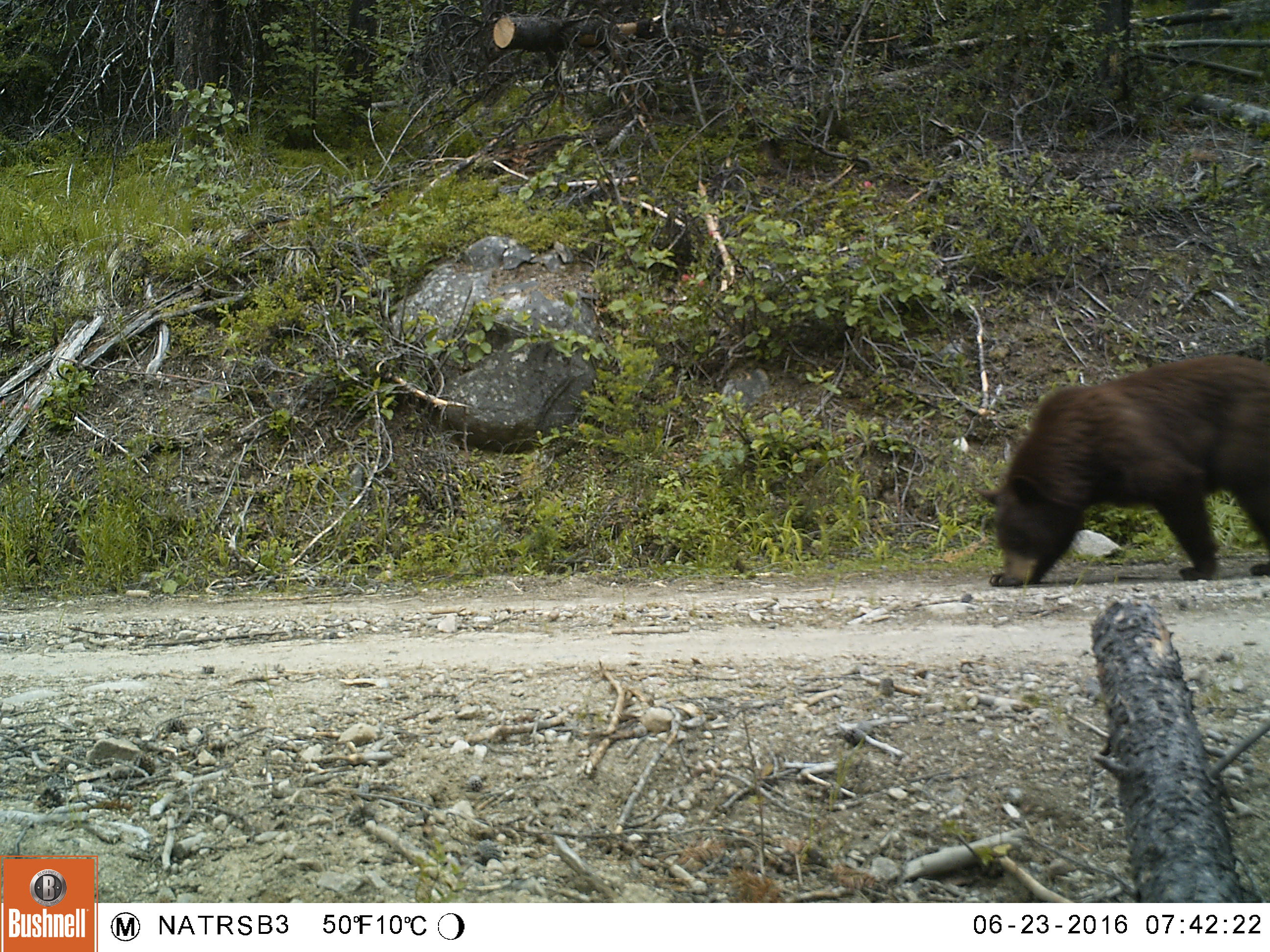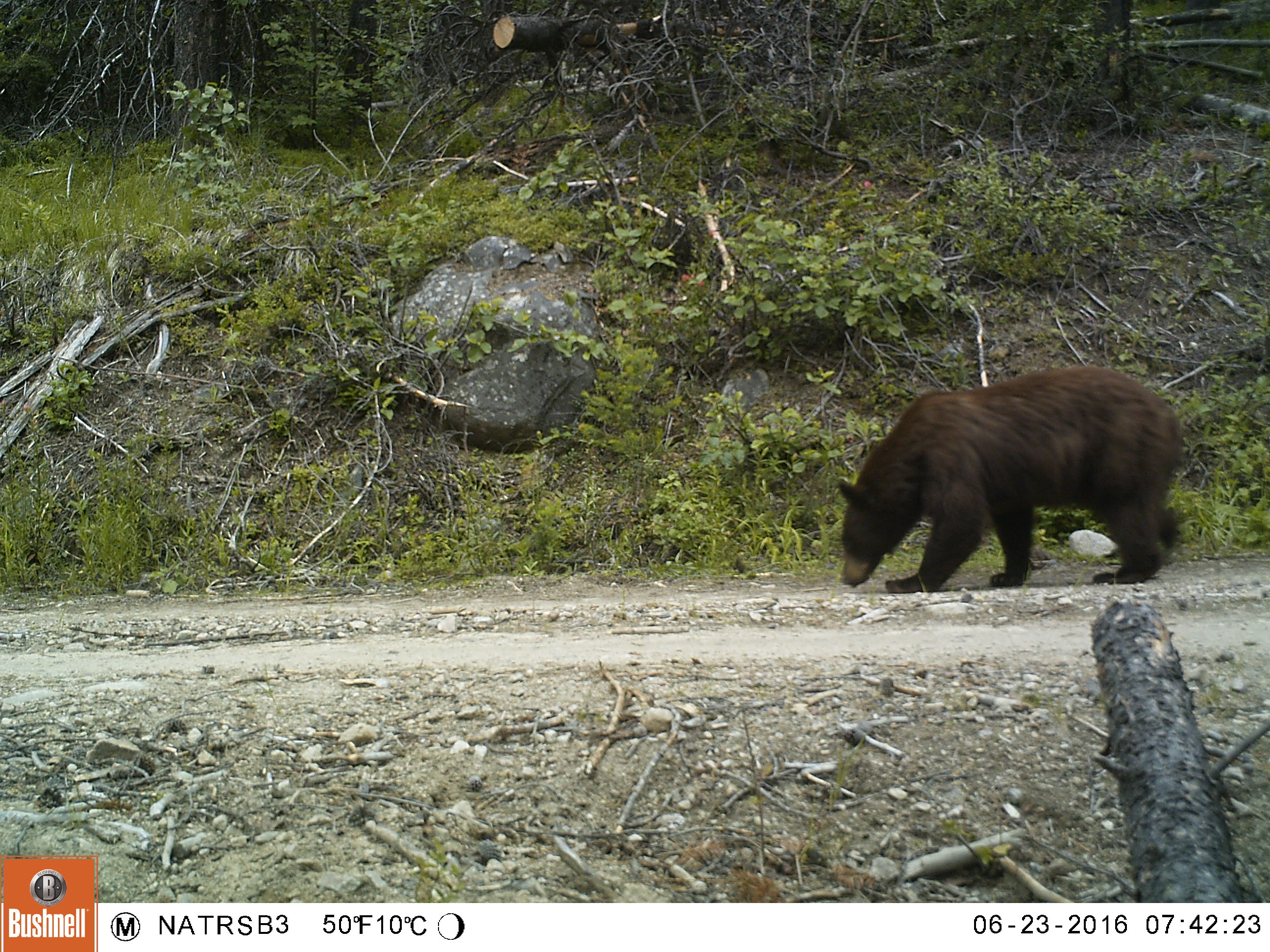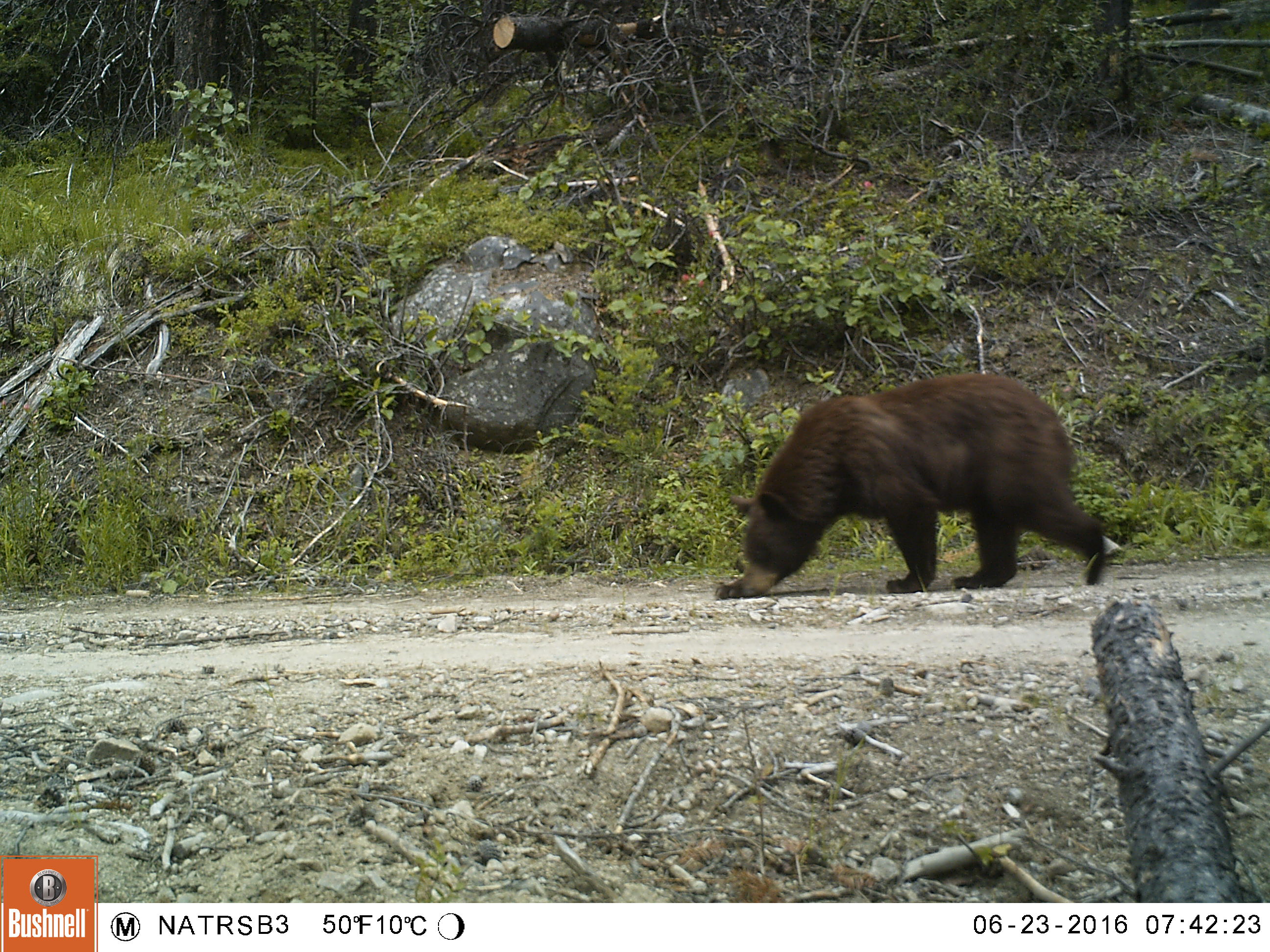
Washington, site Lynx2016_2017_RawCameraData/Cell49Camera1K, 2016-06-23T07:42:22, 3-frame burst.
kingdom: Animalia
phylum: Chordata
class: Mammalia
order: Carnivora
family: Ursidae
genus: Ursus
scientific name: Ursus americanus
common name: american black bear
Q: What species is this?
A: Ursus americanus (american black bear).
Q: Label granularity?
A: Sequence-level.